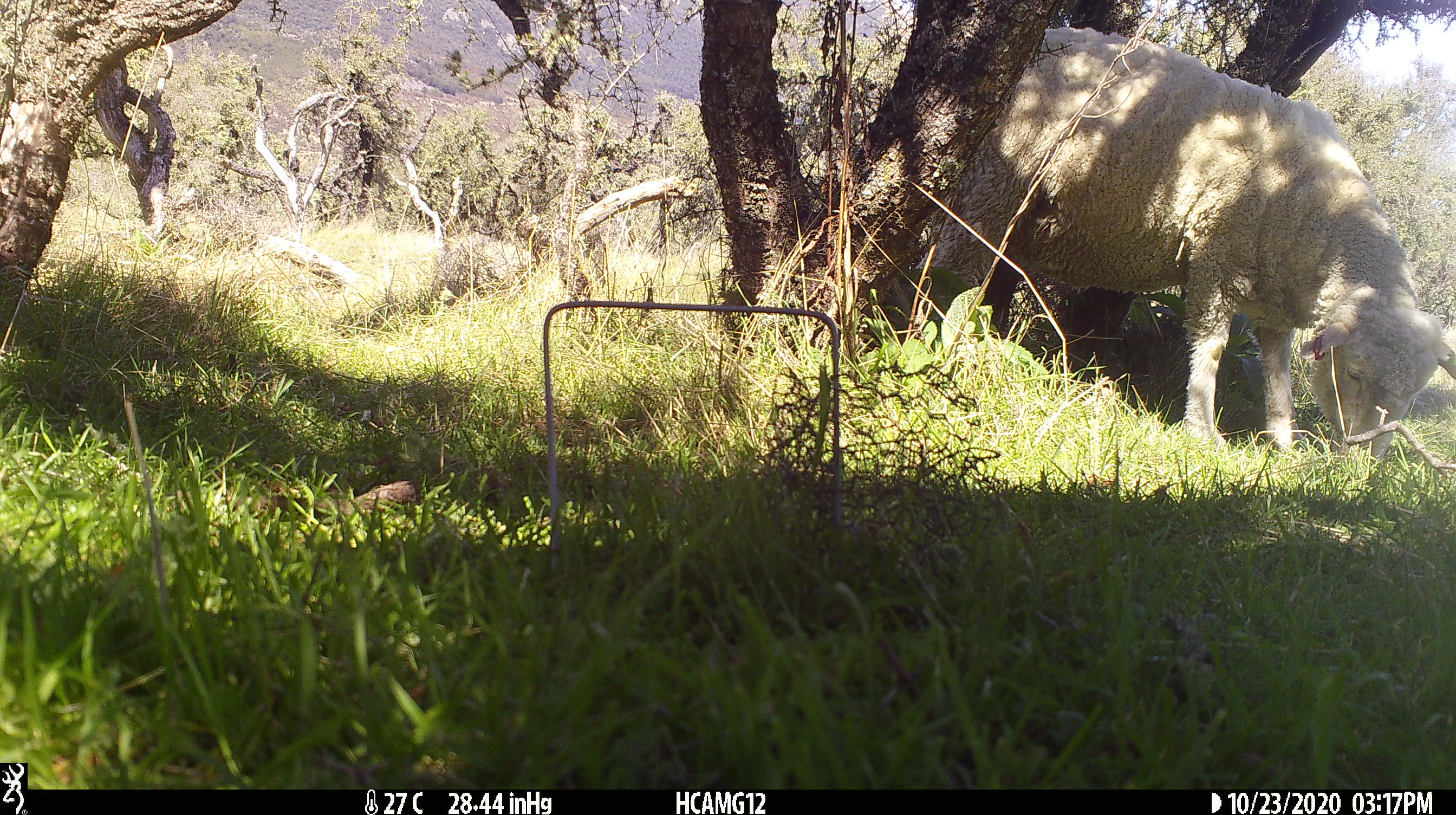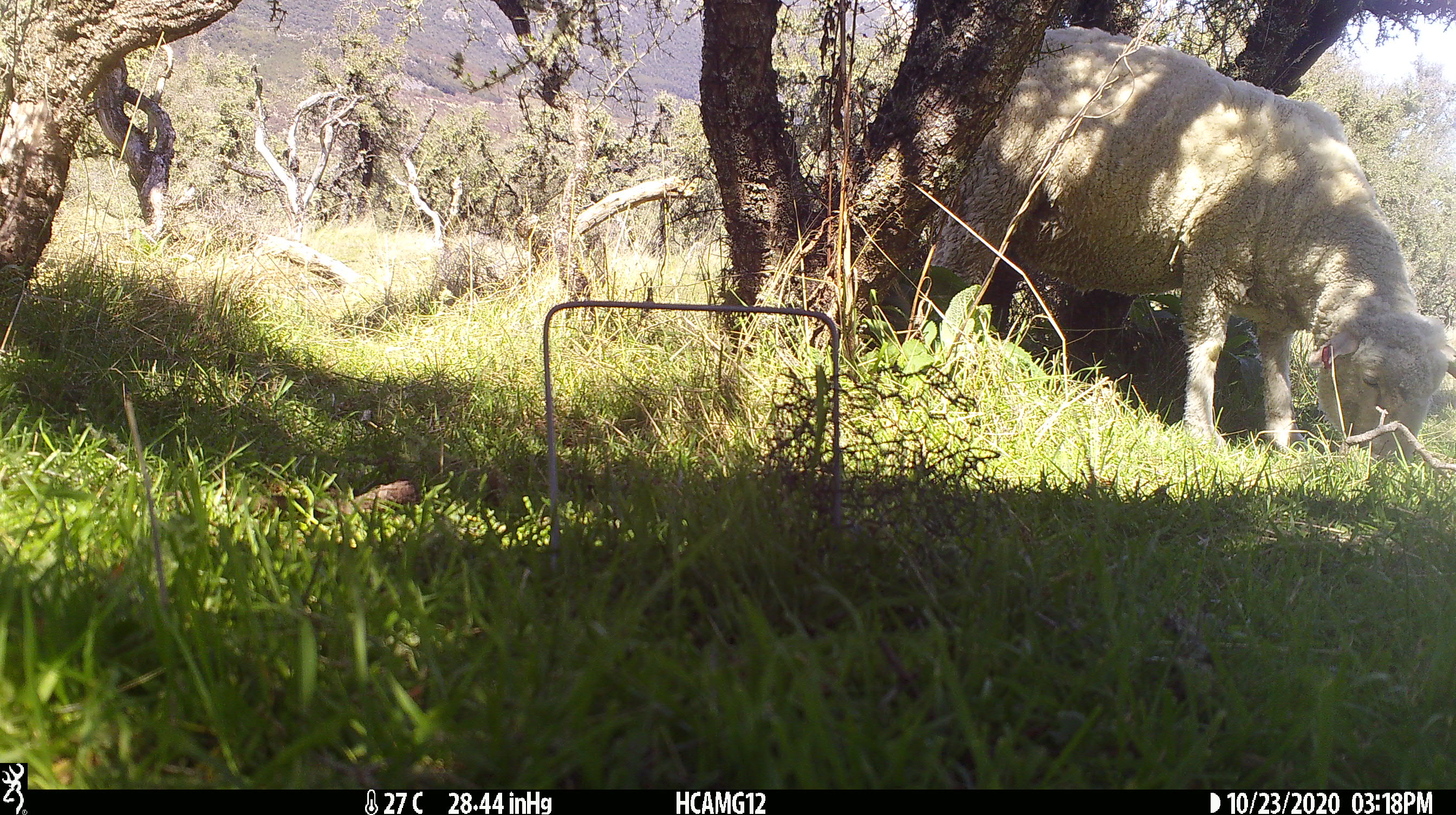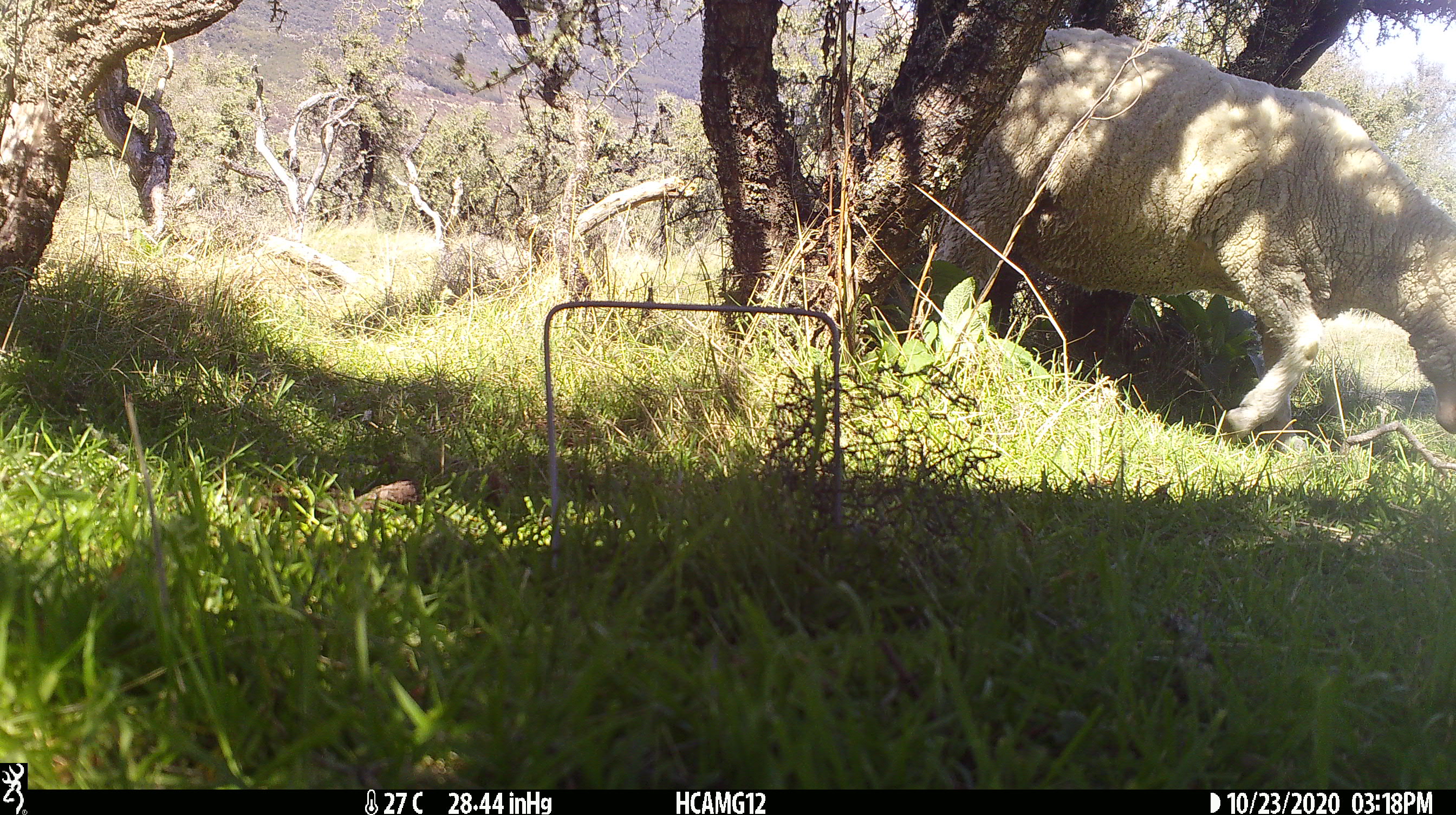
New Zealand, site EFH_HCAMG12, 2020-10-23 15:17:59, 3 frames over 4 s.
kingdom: Animalia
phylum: Chordata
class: Mammalia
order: Artiodactyla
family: Bovidae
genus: Ovis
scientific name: Ovis aries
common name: domestic sheep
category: sheep